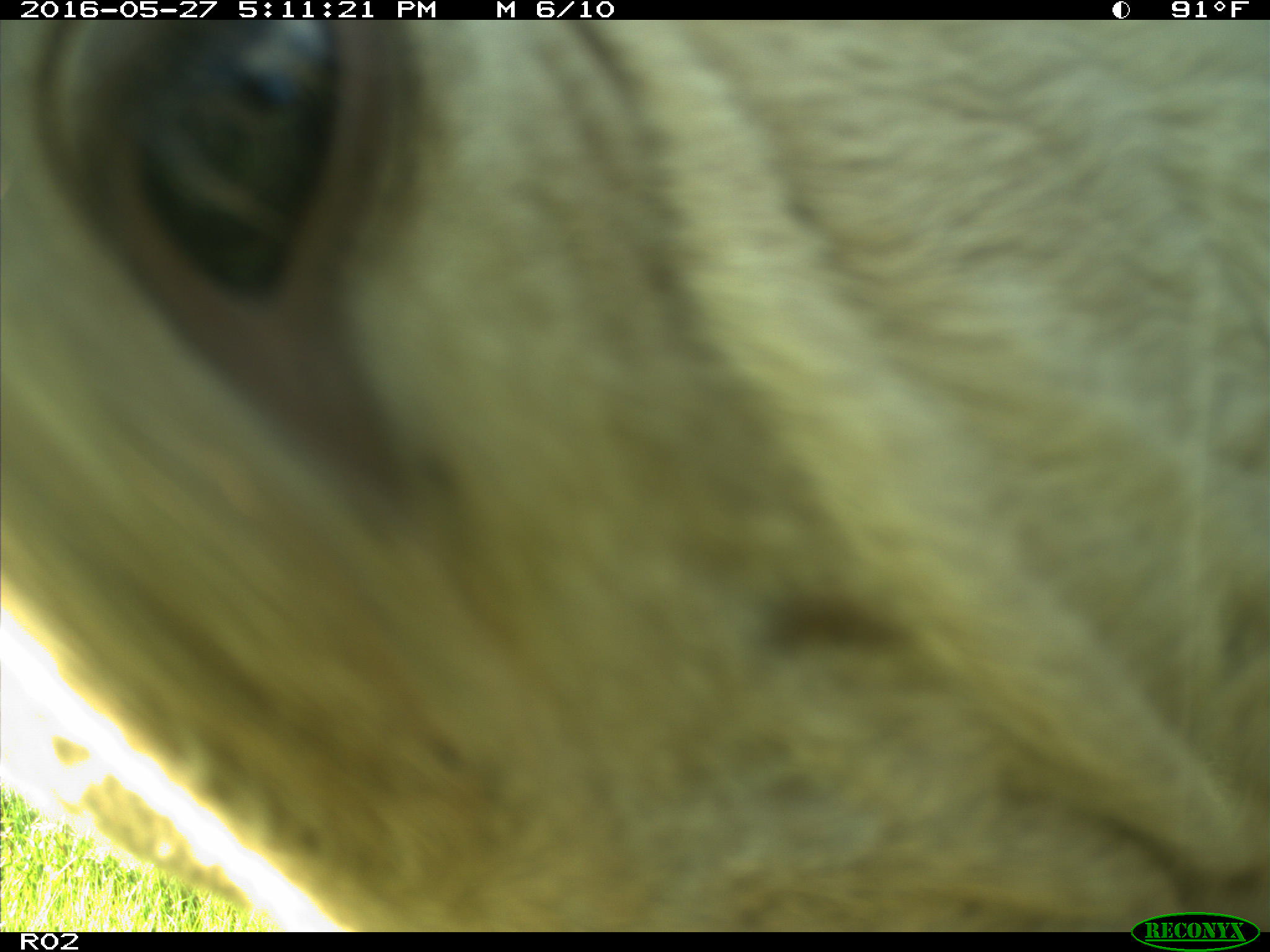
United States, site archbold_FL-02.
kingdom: Animalia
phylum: Chordata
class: Mammalia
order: Artiodactyla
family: Bovidae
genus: Bos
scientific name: Bos taurus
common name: domestic cow